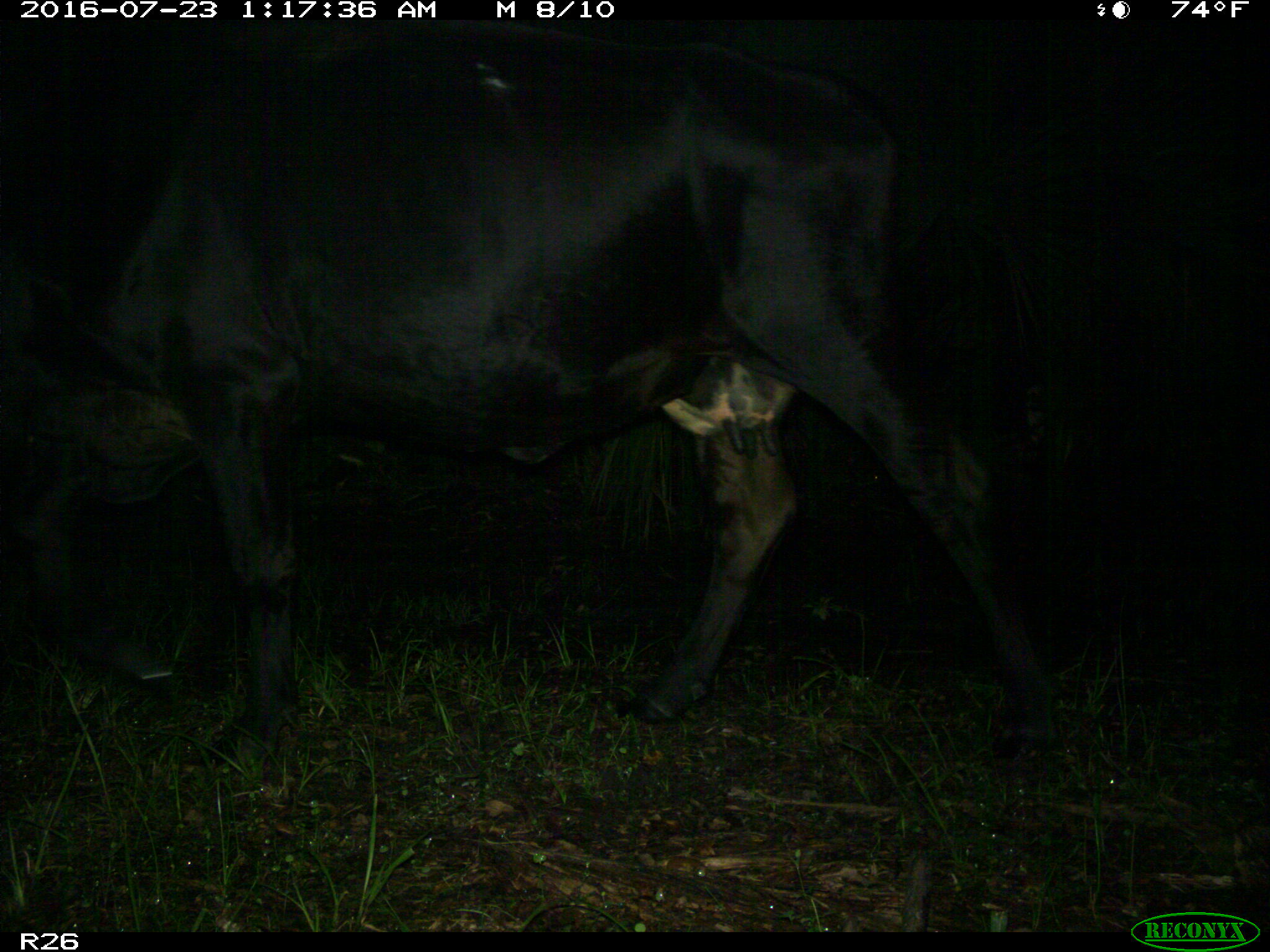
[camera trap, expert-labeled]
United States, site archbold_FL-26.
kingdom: Animalia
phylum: Chordata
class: Mammalia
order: Artiodactyla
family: Bovidae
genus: Bos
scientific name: Bos taurus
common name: domestic cow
Bos taurus (domestic cow).